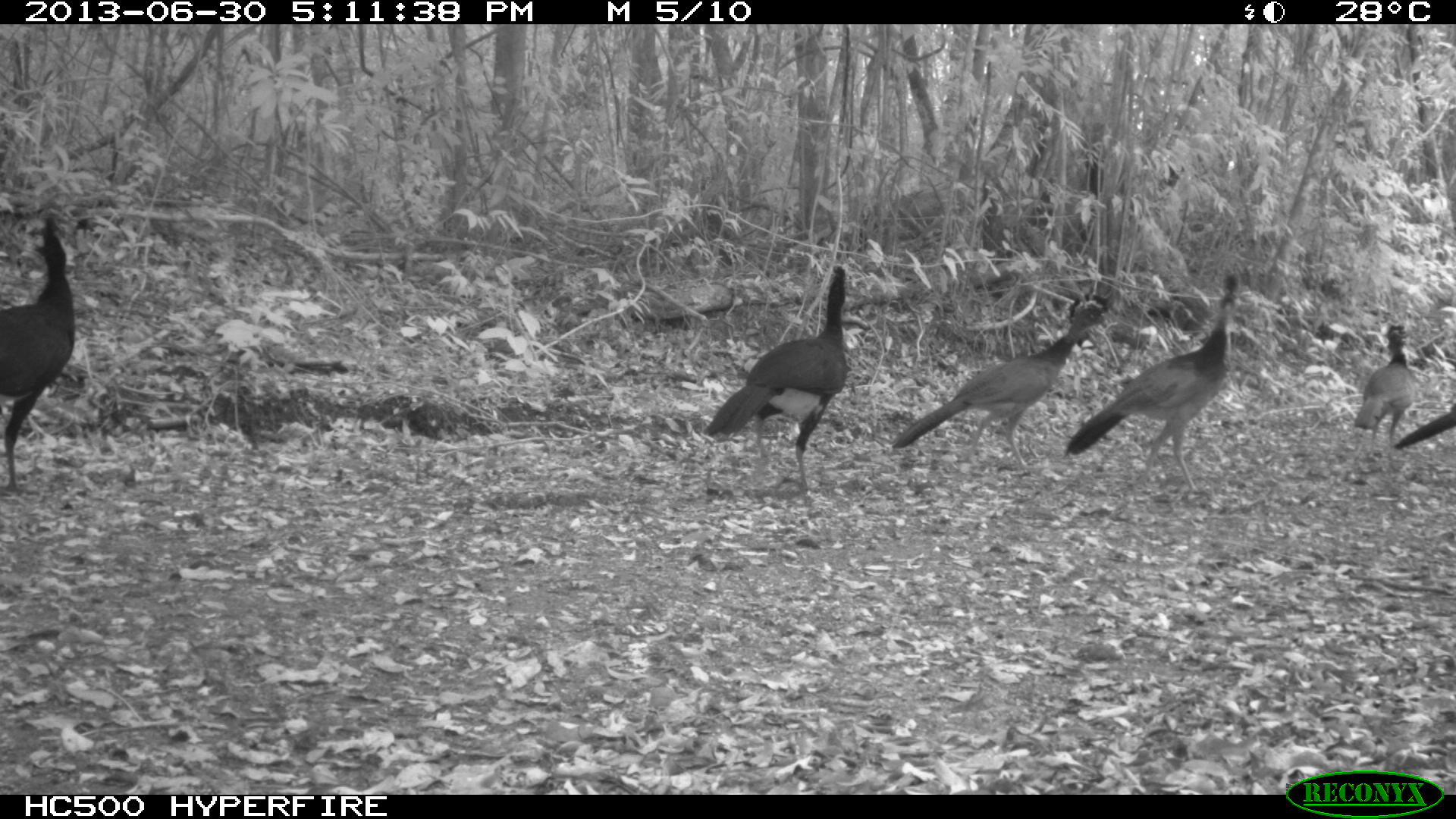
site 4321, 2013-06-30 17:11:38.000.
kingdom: Animalia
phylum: Chordata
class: Aves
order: Galliformes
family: Cracidae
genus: Crax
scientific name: Crax rubra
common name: great curassow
Crax rubra (great curassow), count 6.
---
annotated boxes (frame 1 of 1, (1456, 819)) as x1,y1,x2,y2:
crax rubra: 1062,271,1238,492; 889,289,1107,467; 702,262,850,489; 0,212,77,491; 1353,321,1415,457; 1392,403,1455,450